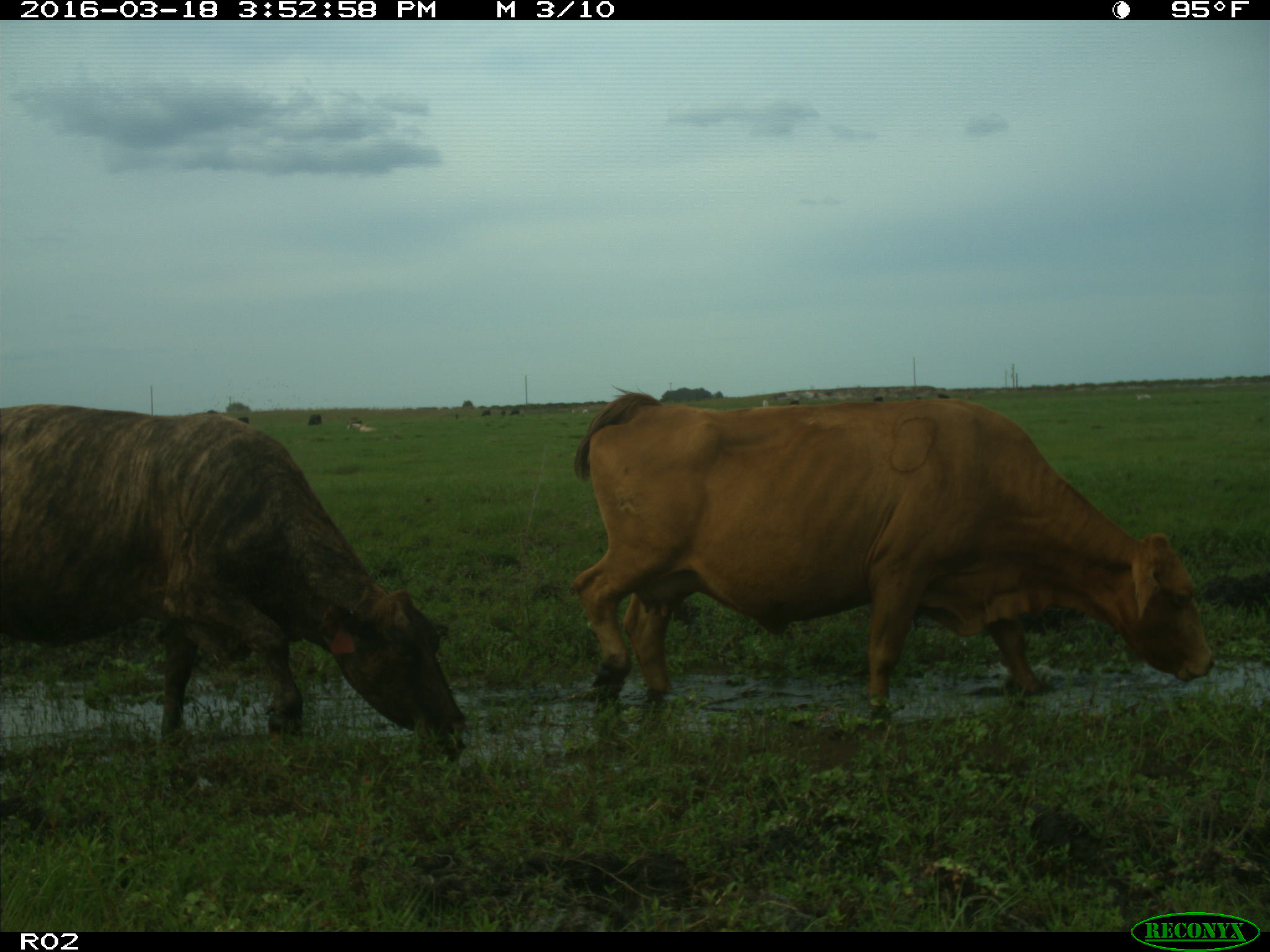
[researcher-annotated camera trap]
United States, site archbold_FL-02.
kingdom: Animalia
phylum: Chordata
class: Mammalia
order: Artiodactyla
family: Bovidae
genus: Bos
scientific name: Bos taurus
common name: domestic cow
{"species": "Bos taurus (domestic cow)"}